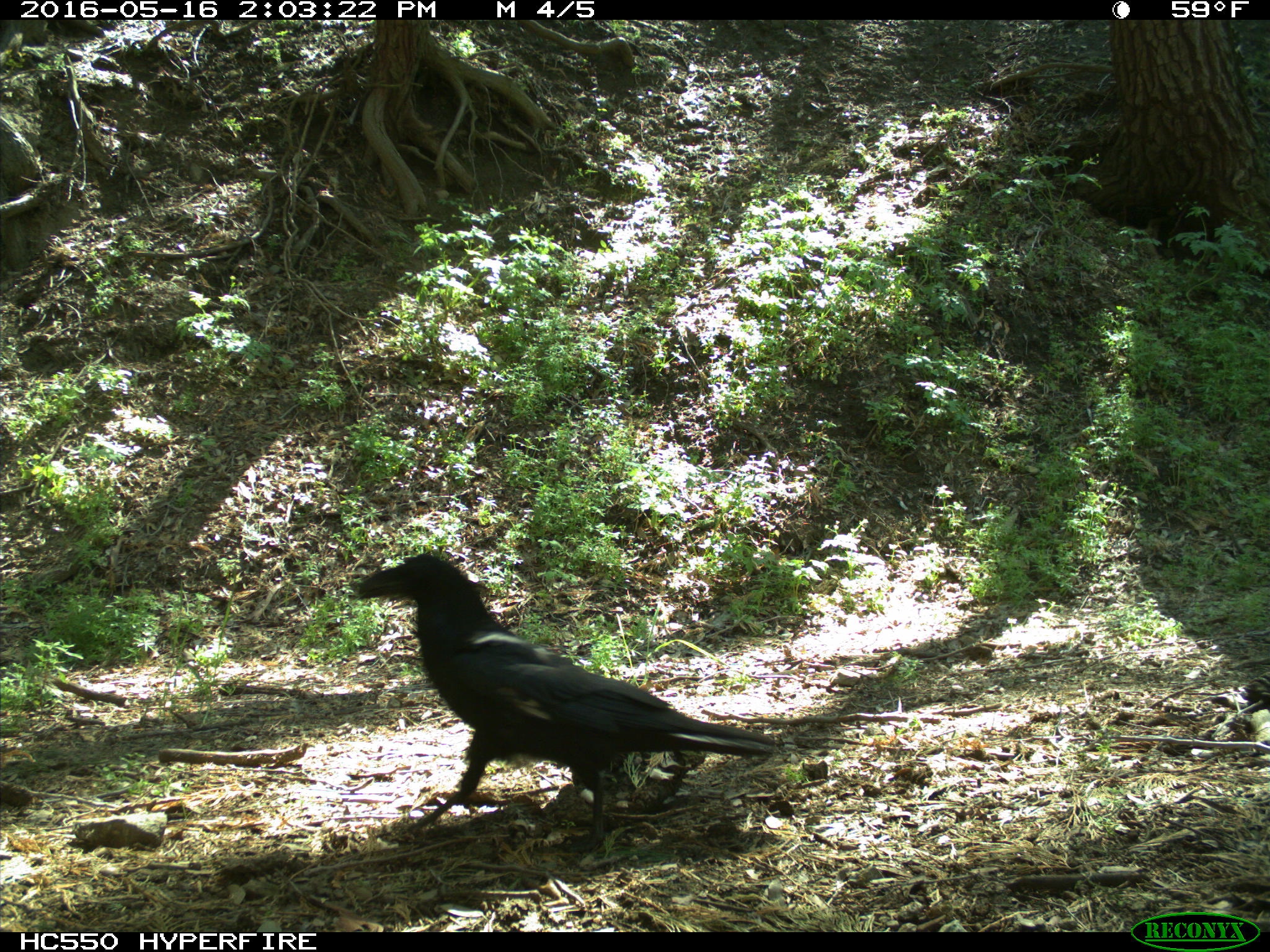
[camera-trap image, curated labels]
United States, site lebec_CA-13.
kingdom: Animalia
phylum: Chordata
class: Aves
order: Passeriformes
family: Corvidae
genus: Corvus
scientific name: Corvus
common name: crows and ravens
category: unidentified corvus